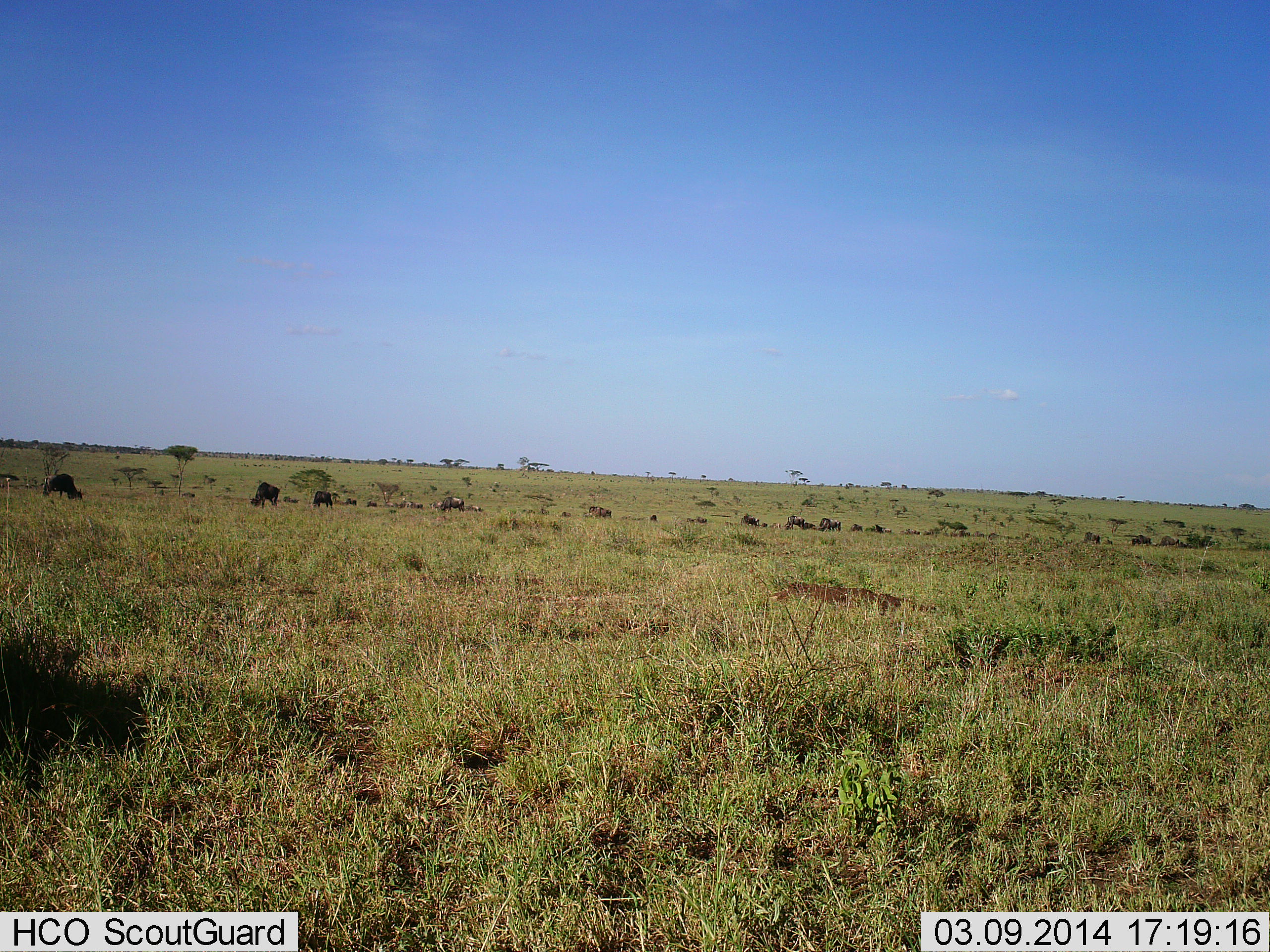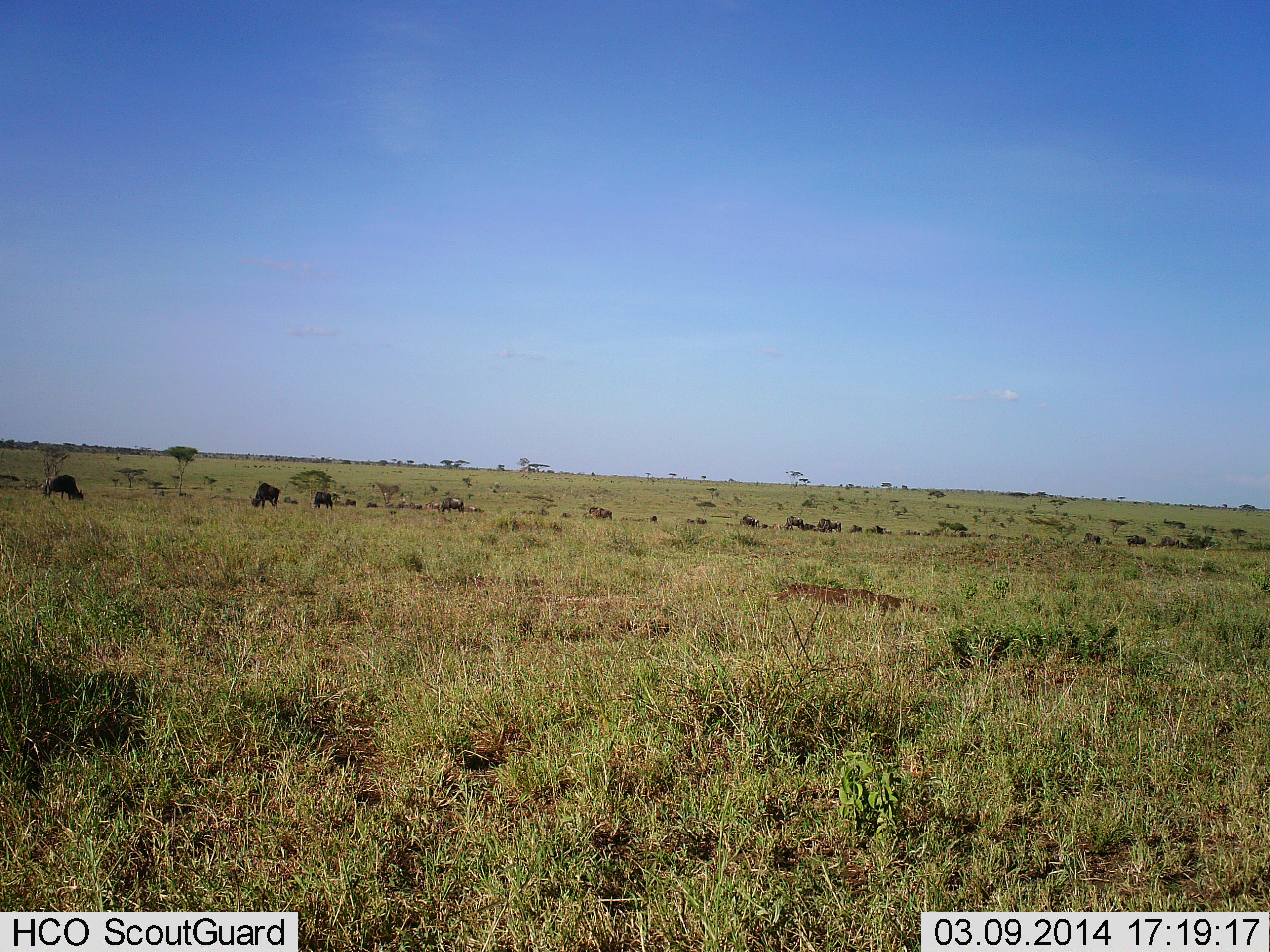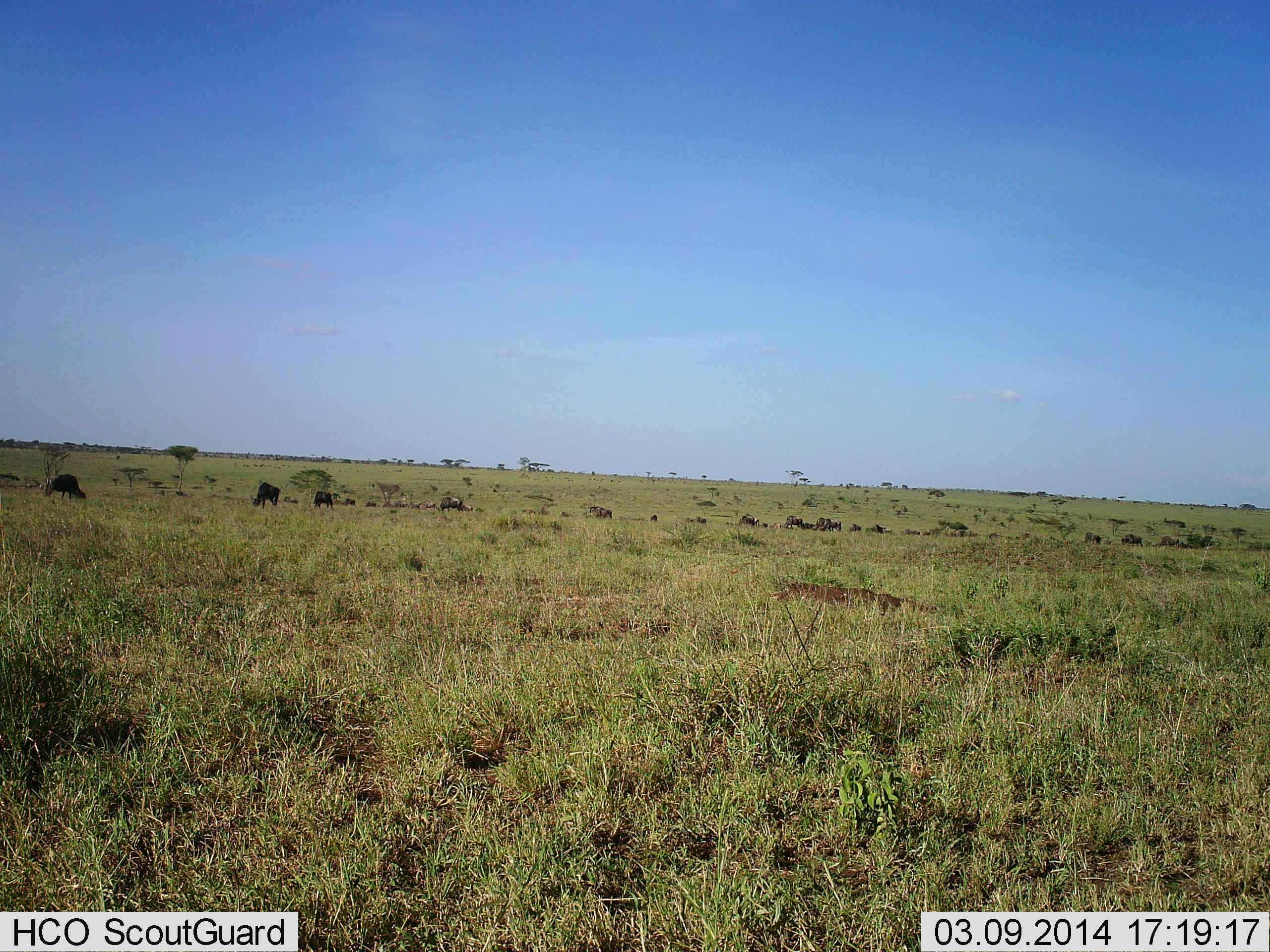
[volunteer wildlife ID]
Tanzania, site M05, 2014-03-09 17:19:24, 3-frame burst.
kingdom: Animalia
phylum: Chordata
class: Mammalia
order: Artiodactyla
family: Bovidae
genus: Connochaetes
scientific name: Connochaetes taurinus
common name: blue wildebeest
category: wildebeest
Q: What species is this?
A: Wildebeest (blue wildebeest) (Connochaetes taurinus).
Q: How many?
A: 11-50.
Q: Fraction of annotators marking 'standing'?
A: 30%.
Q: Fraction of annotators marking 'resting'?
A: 10%.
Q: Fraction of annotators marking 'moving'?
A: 20%.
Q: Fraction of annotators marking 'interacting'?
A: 0%.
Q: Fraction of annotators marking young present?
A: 0%.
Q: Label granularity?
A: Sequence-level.